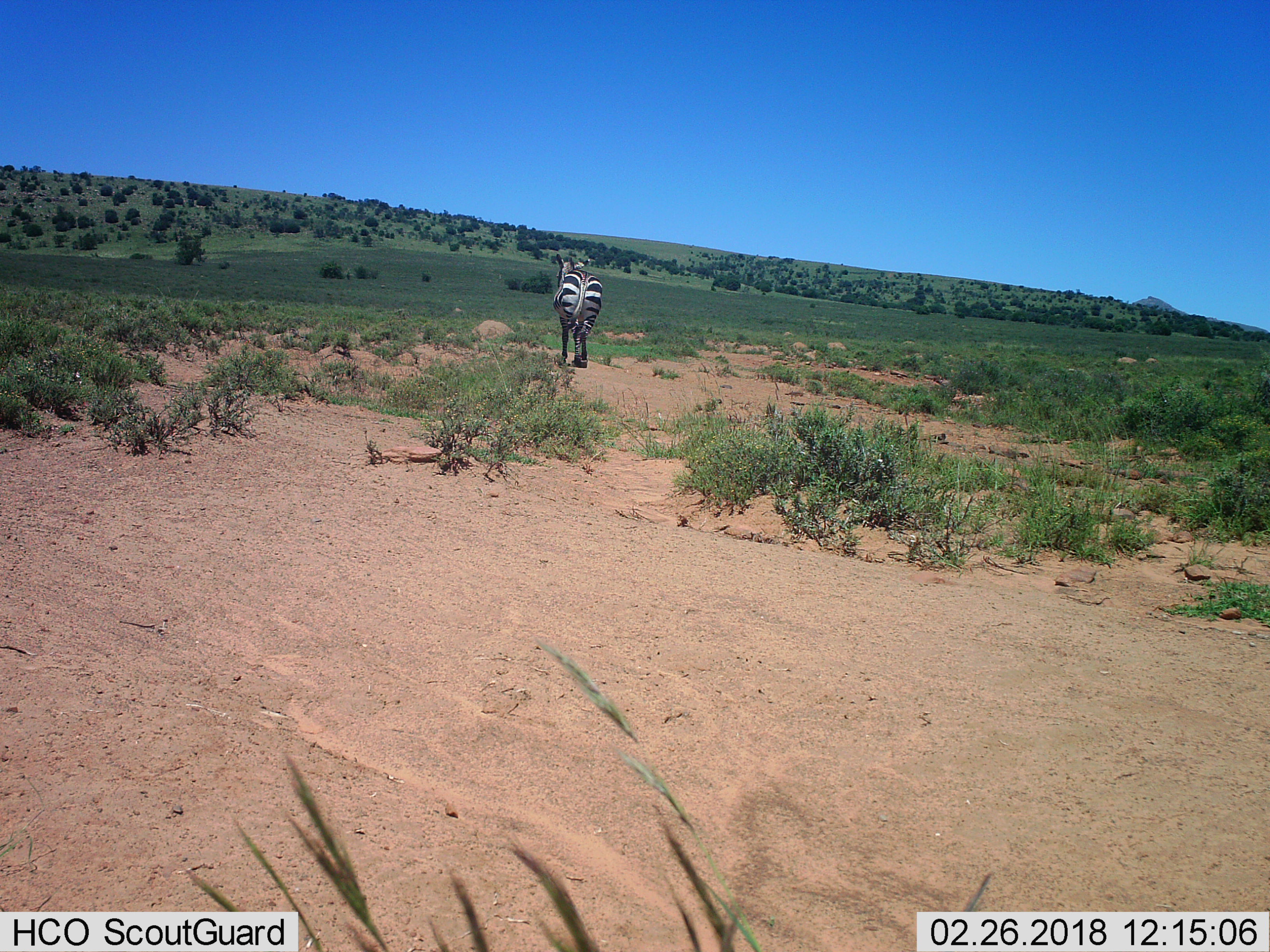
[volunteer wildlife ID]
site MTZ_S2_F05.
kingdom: Animalia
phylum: Chordata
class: Mammalia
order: Perissodactyla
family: Equidae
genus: Equus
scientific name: Equus zebra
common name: mountain zebra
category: zebramountain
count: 1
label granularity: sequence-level